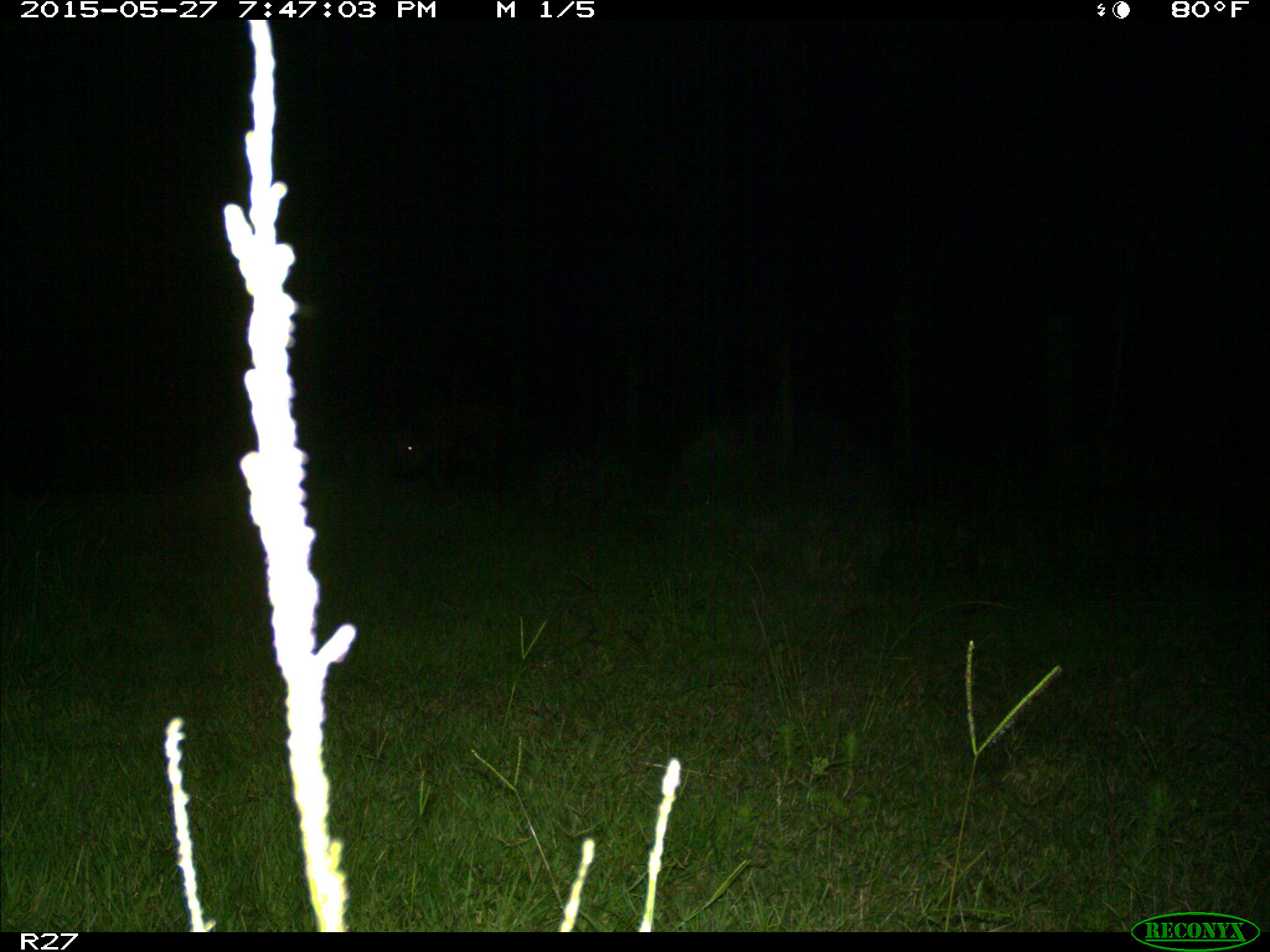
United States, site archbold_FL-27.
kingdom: Animalia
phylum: Chordata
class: Mammalia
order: Artiodactyla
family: Suidae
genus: Sus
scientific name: Sus scrofa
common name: wild boar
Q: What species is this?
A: Sus scrofa (wild boar).